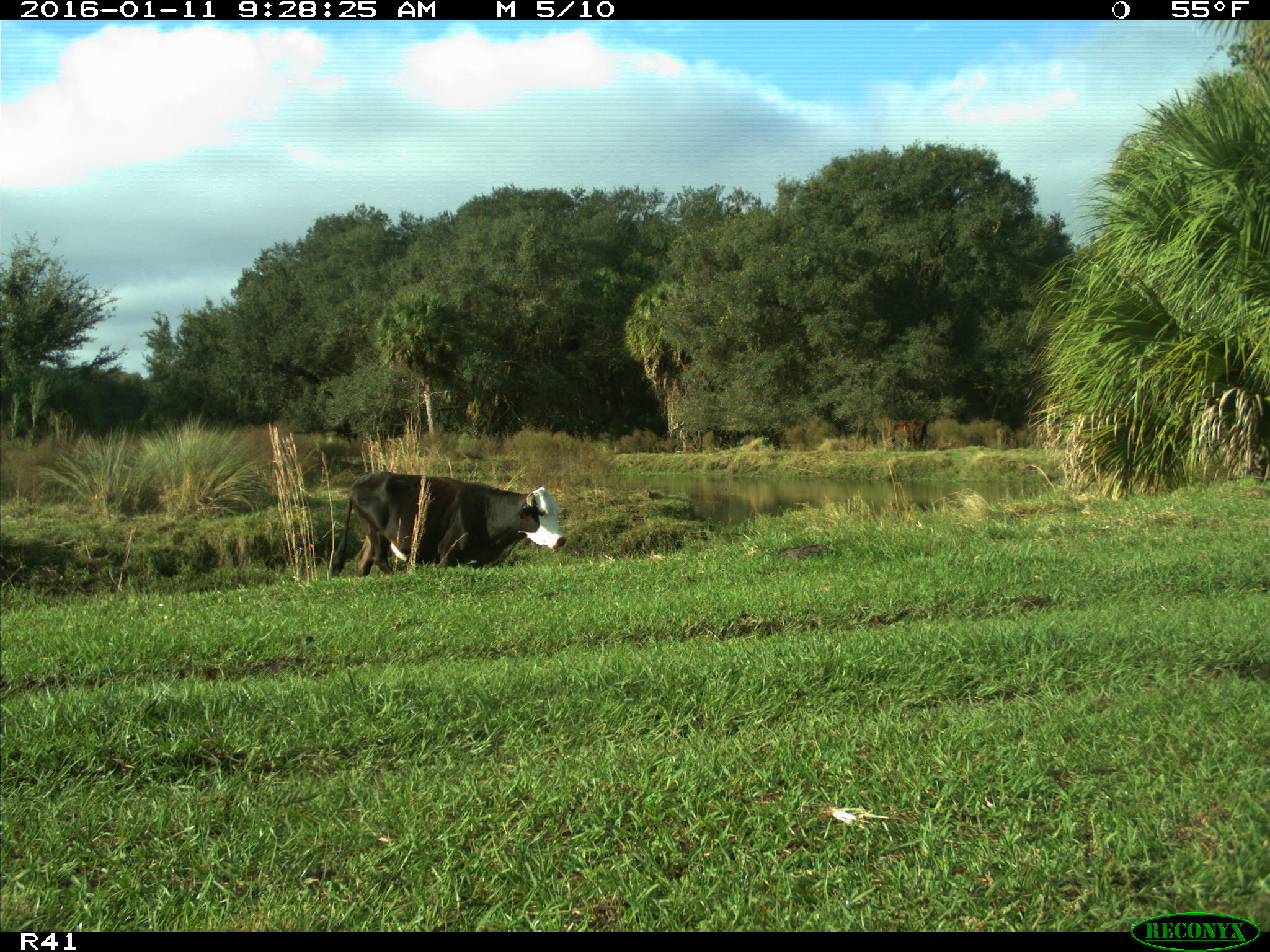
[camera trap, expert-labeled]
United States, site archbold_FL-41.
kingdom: Animalia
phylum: Chordata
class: Mammalia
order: Artiodactyla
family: Bovidae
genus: Bos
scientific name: Bos taurus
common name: domestic cow